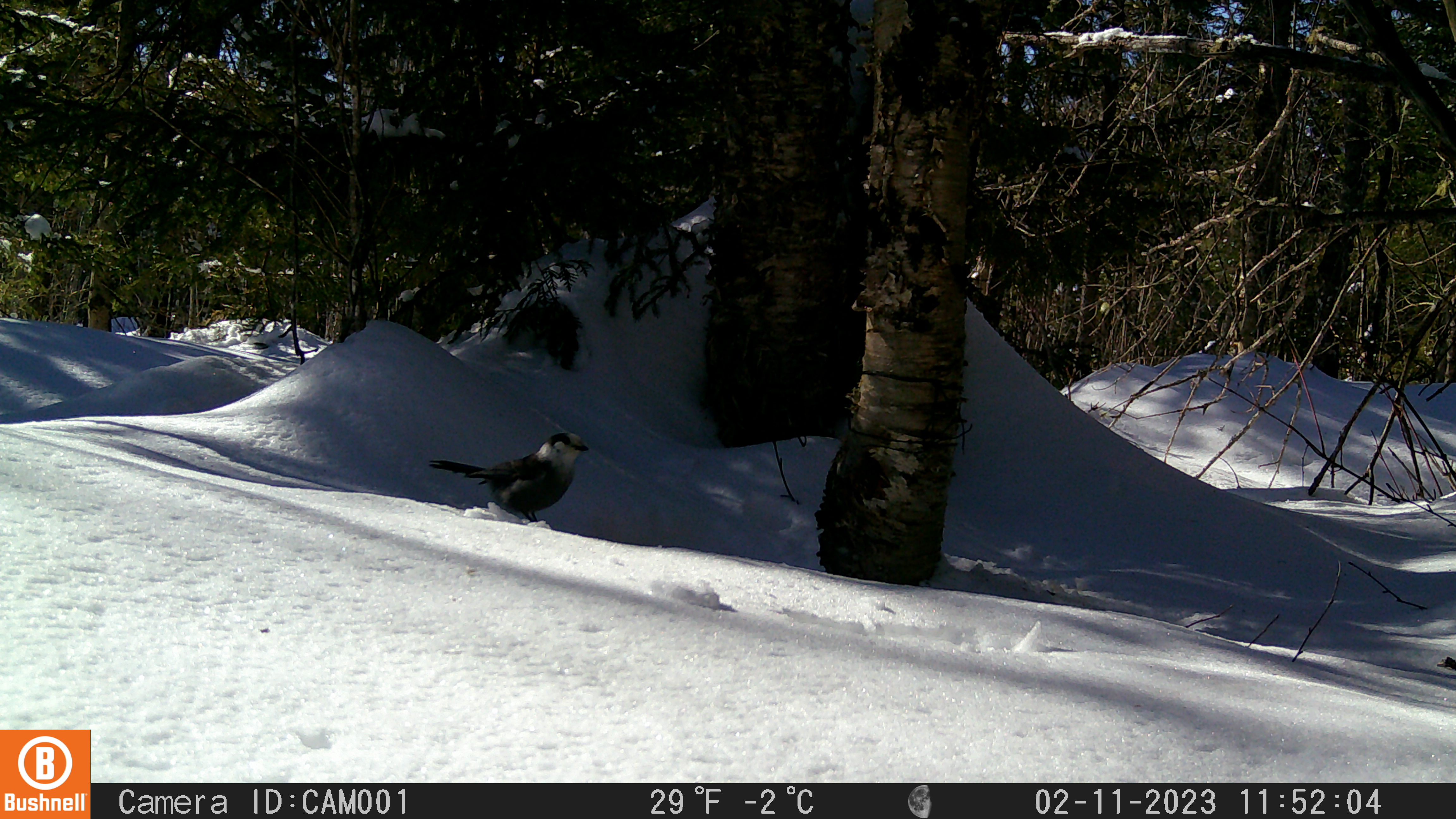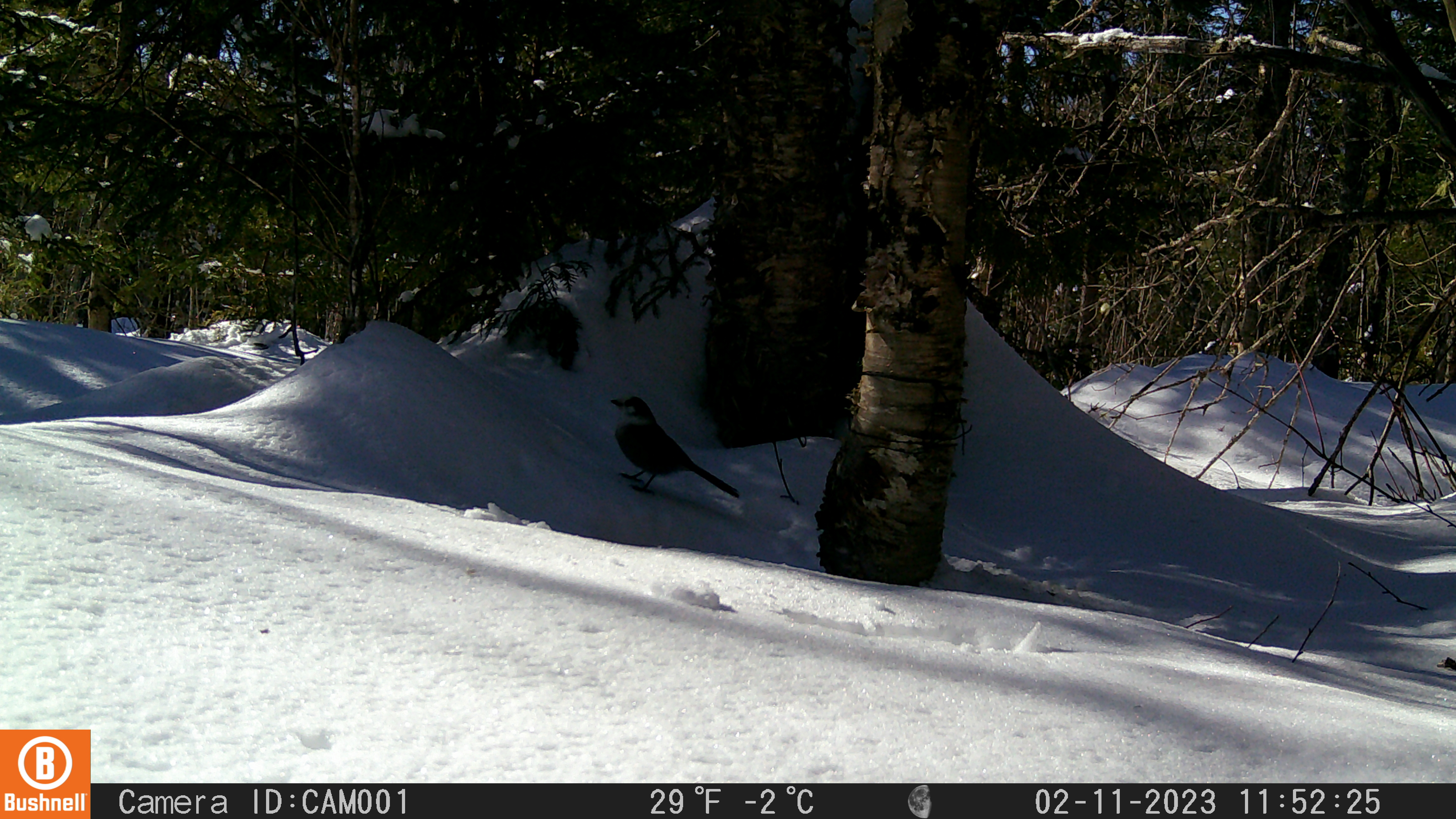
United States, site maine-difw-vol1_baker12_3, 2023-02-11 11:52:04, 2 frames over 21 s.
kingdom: Animalia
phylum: Chordata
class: Aves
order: Passeriformes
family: Corvidae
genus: Perisoreus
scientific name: Perisoreus canadensis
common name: canada jay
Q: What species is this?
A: Canada jay (Perisoreus canadensis).